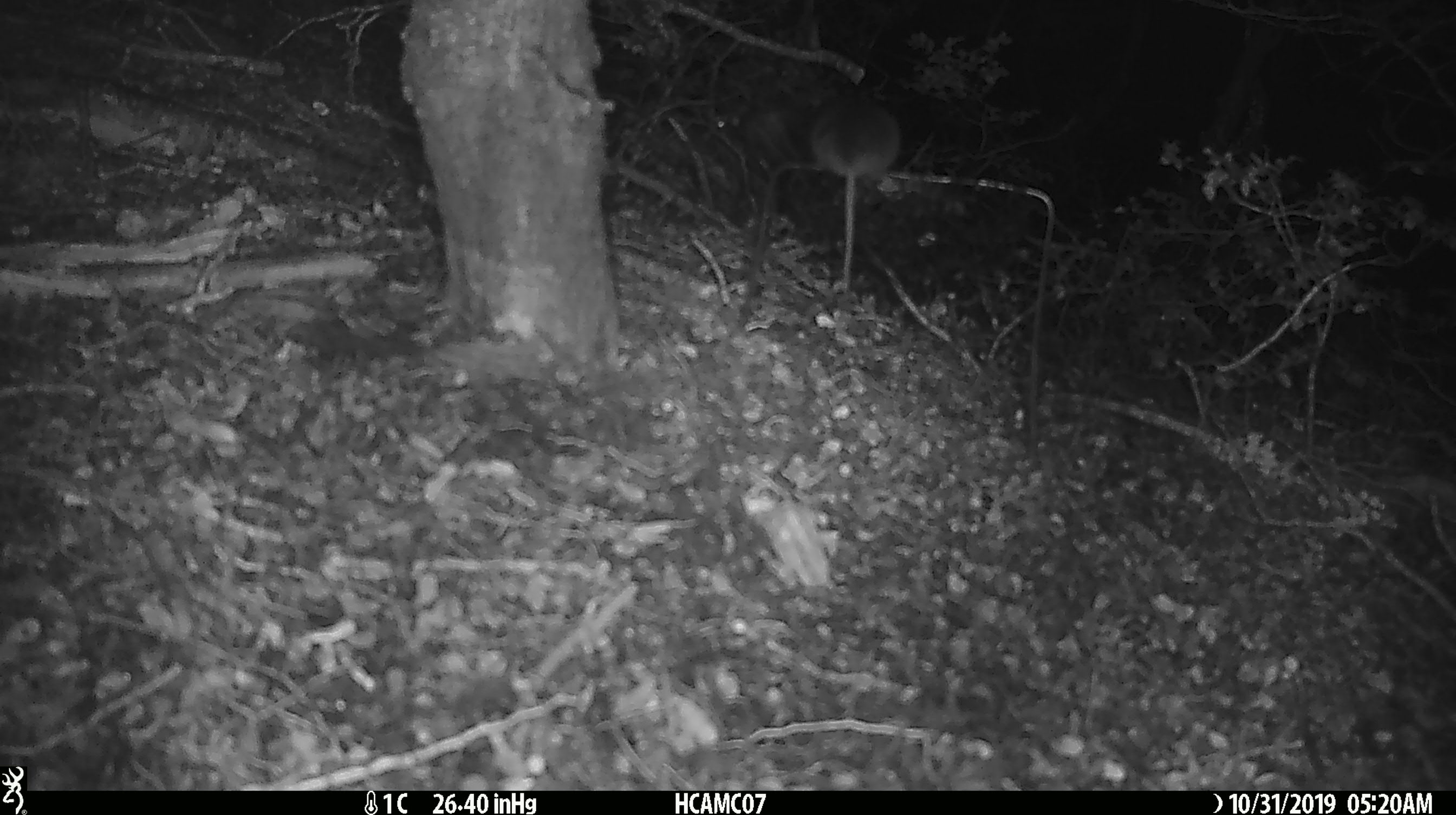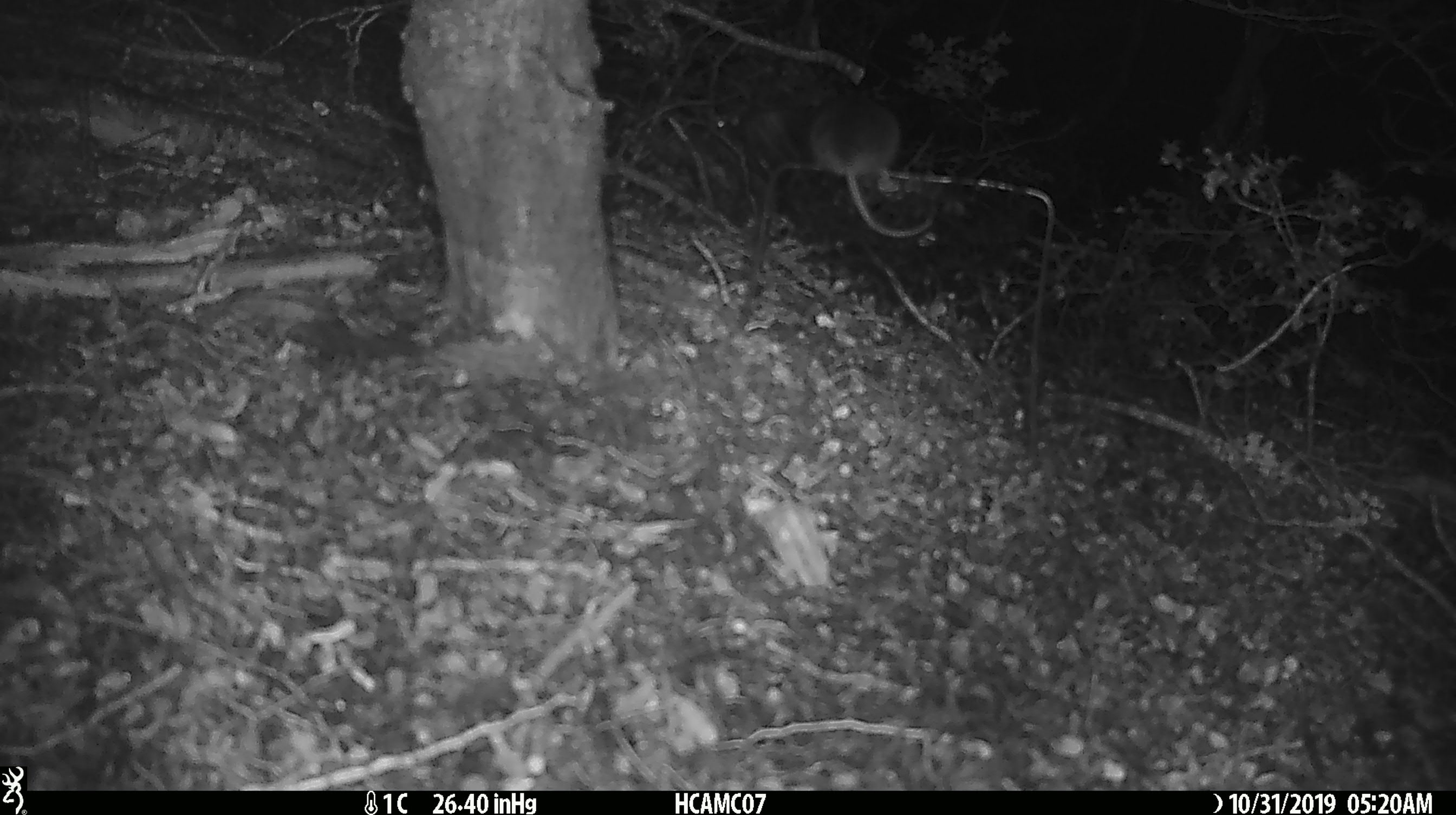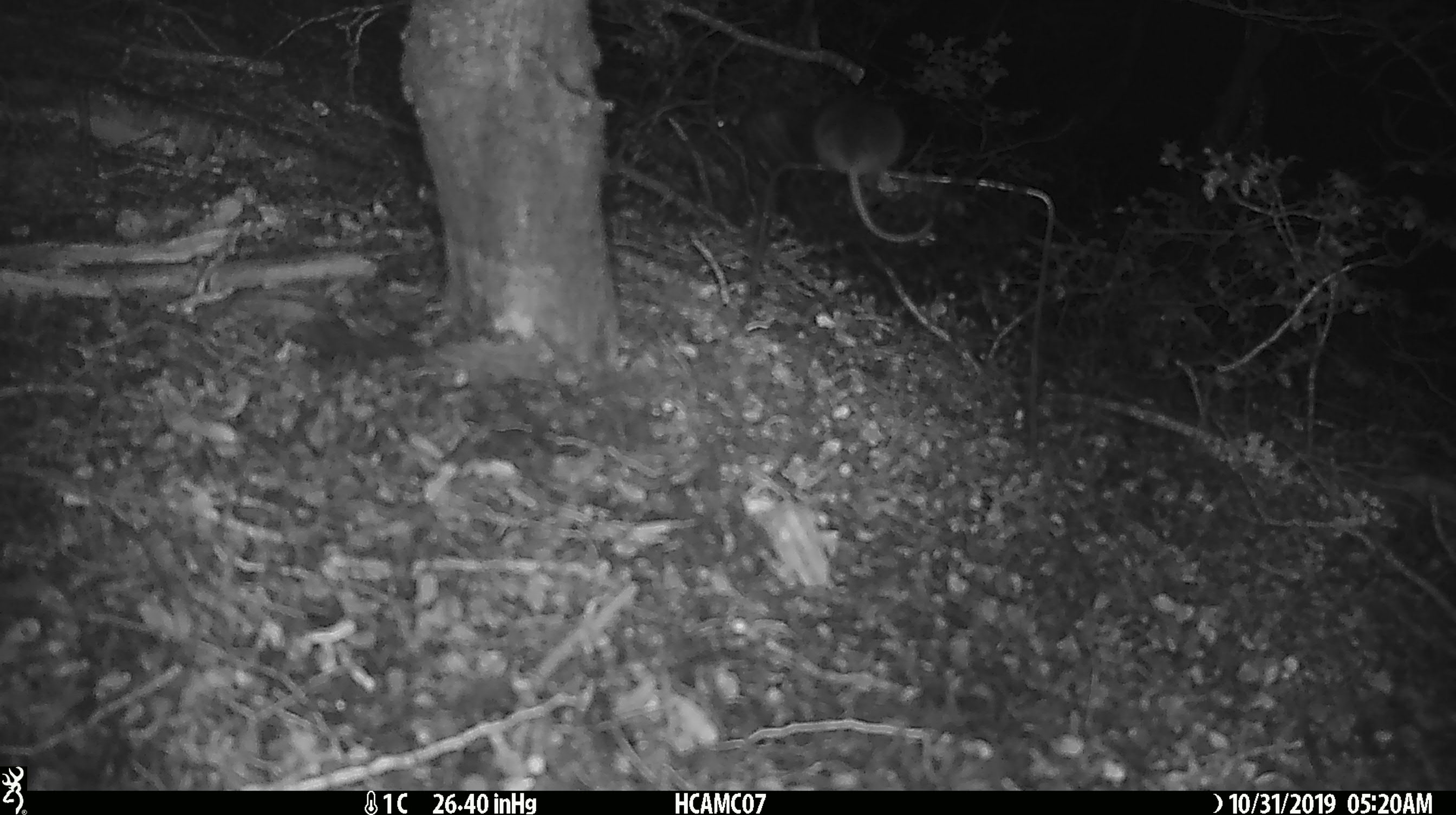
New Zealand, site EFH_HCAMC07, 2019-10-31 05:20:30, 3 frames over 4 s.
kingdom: Animalia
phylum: Chordata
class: Mammalia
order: Rodentia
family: Muridae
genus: Mus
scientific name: Mus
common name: mouse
Mouse (Mus).